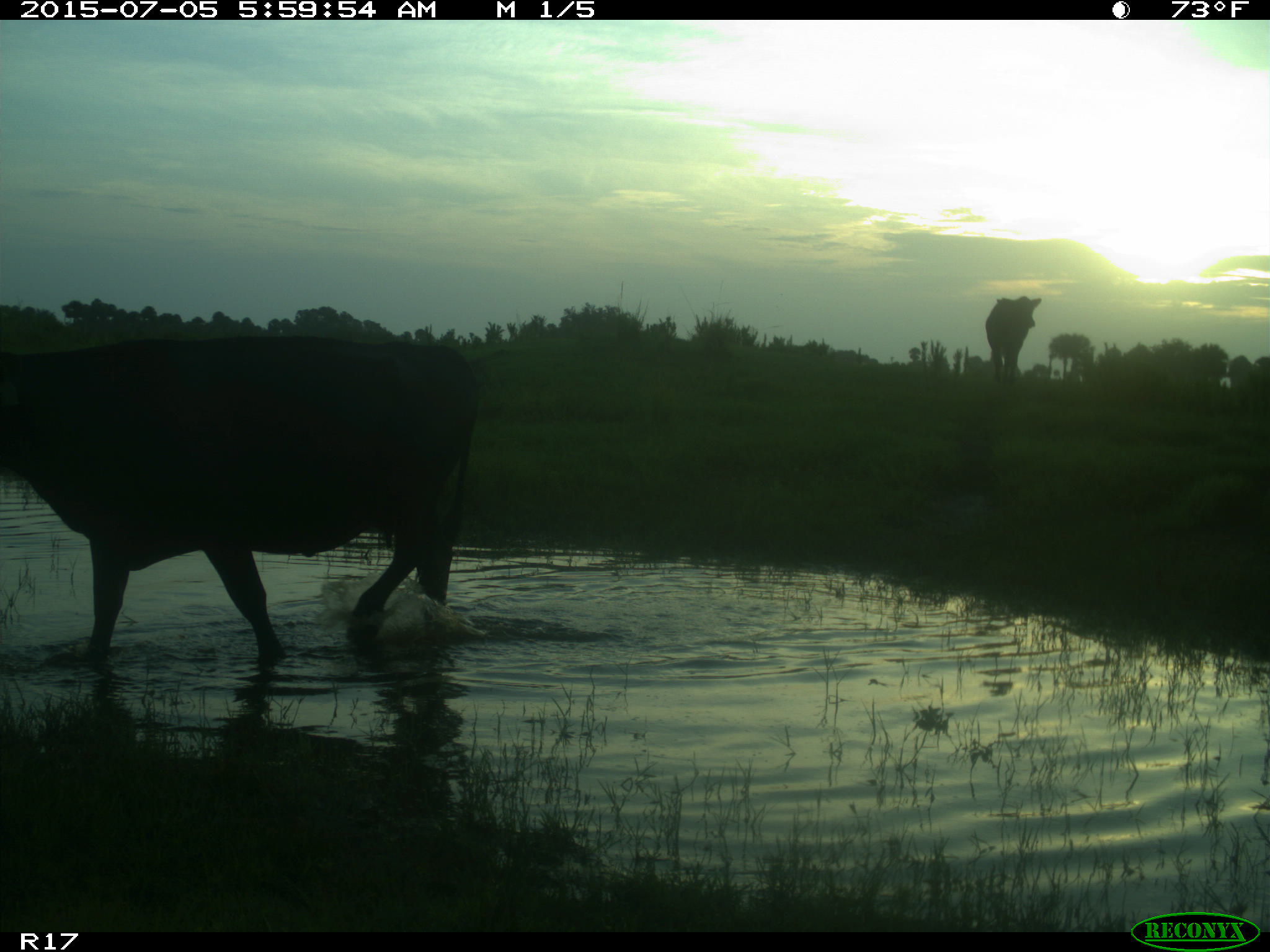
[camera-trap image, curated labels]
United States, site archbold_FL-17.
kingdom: Animalia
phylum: Chordata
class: Mammalia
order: Artiodactyla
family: Bovidae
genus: Bos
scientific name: Bos taurus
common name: domestic cow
Bos taurus (domestic cow).